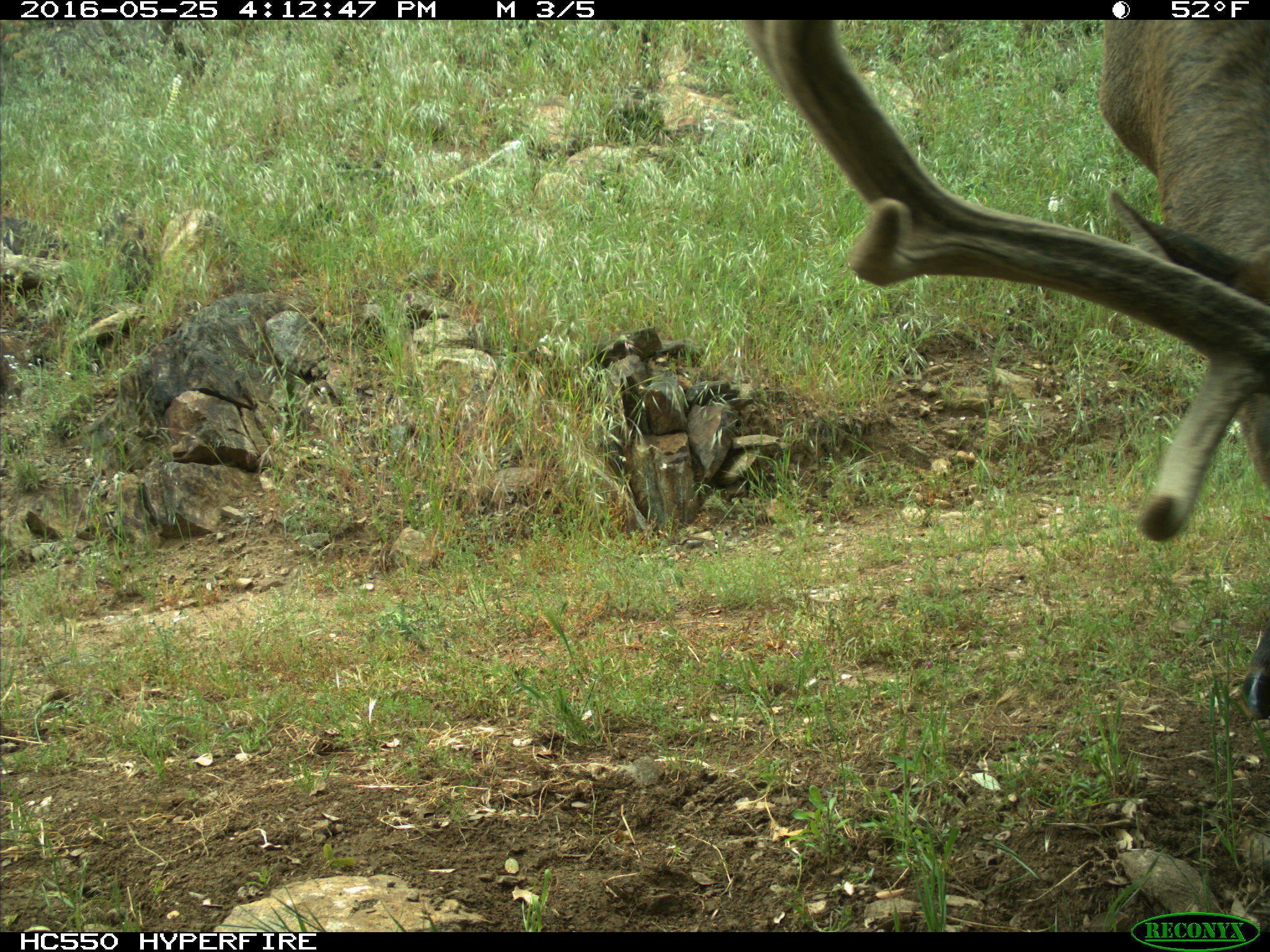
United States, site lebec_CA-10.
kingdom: Animalia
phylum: Chordata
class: Mammalia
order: Artiodactyla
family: Cervidae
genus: Cervus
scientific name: Cervus canadensis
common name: elk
Cervus canadensis (elk).